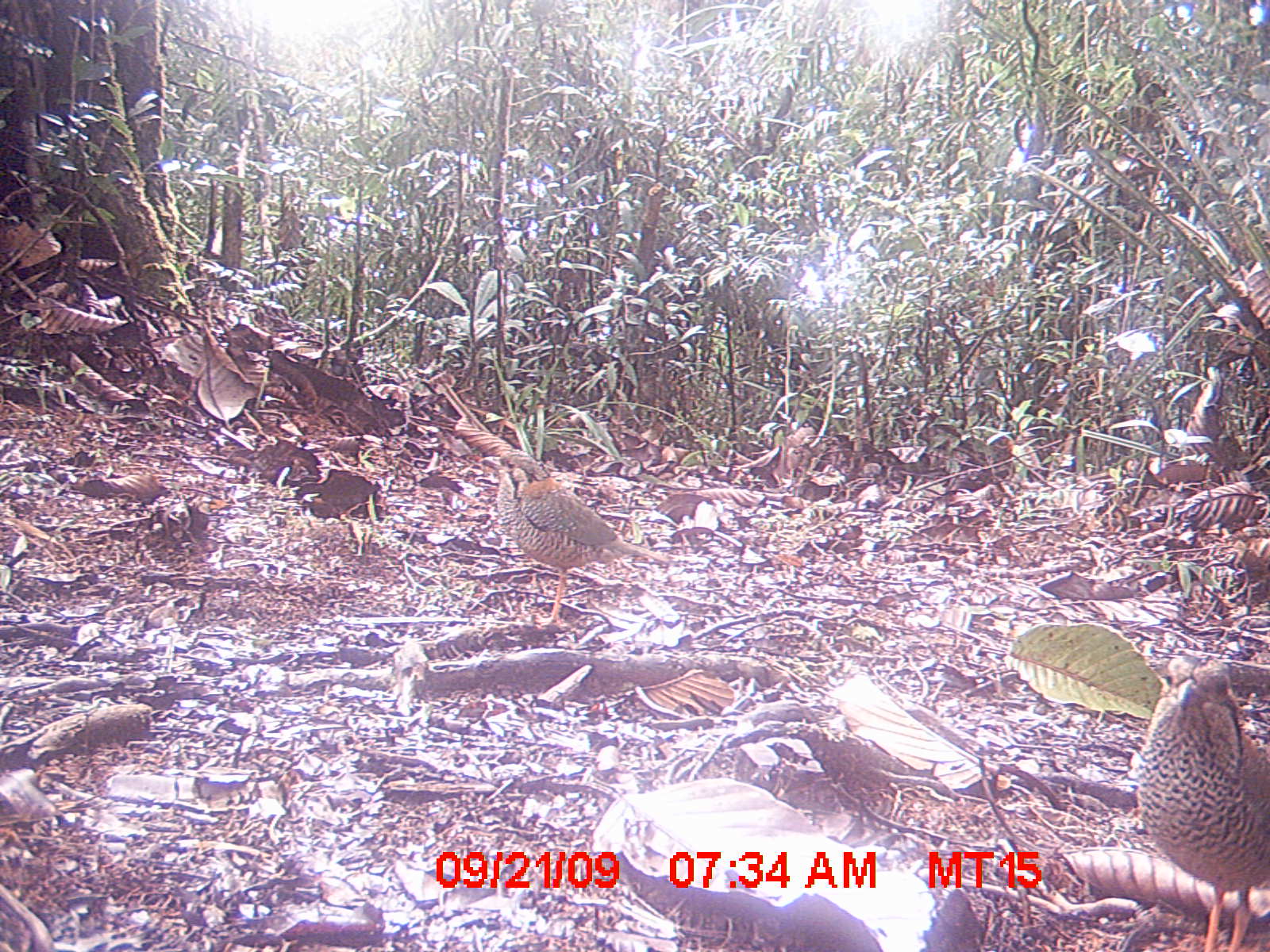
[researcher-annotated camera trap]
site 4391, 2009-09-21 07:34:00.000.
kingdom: Animalia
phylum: Chordata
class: Aves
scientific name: Aves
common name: bird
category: unknown bird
Unknown bird (bird) (Aves), count 2.